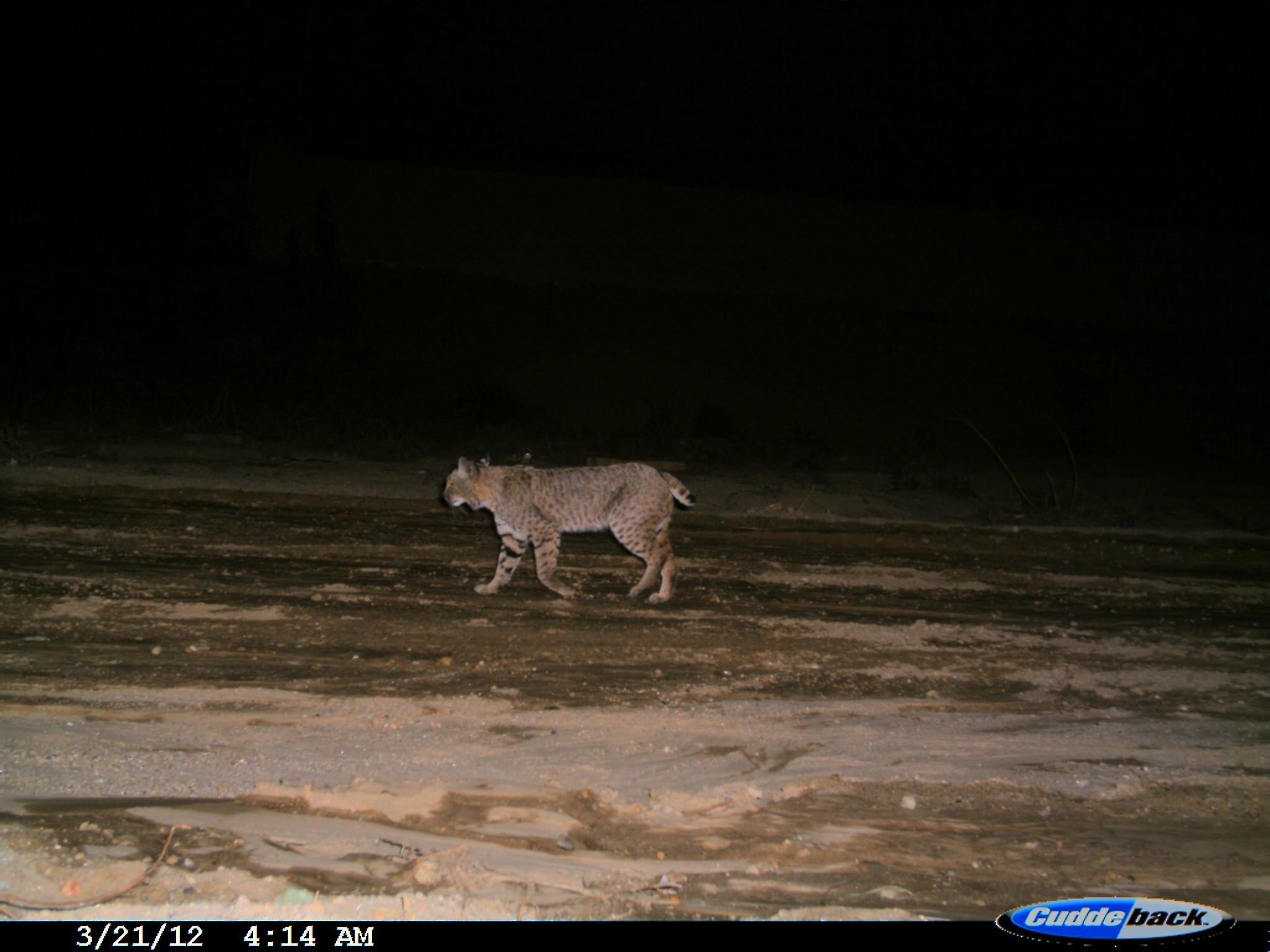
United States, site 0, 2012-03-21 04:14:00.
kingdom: Animalia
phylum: Chordata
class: Mammalia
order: Carnivora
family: Felidae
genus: Lynx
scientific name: Lynx rufus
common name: bobcat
Bobcat (Lynx rufus).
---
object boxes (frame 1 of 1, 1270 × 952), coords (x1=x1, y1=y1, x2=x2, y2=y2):
bobcat: (x1=435, y1=446, x2=708, y2=625)